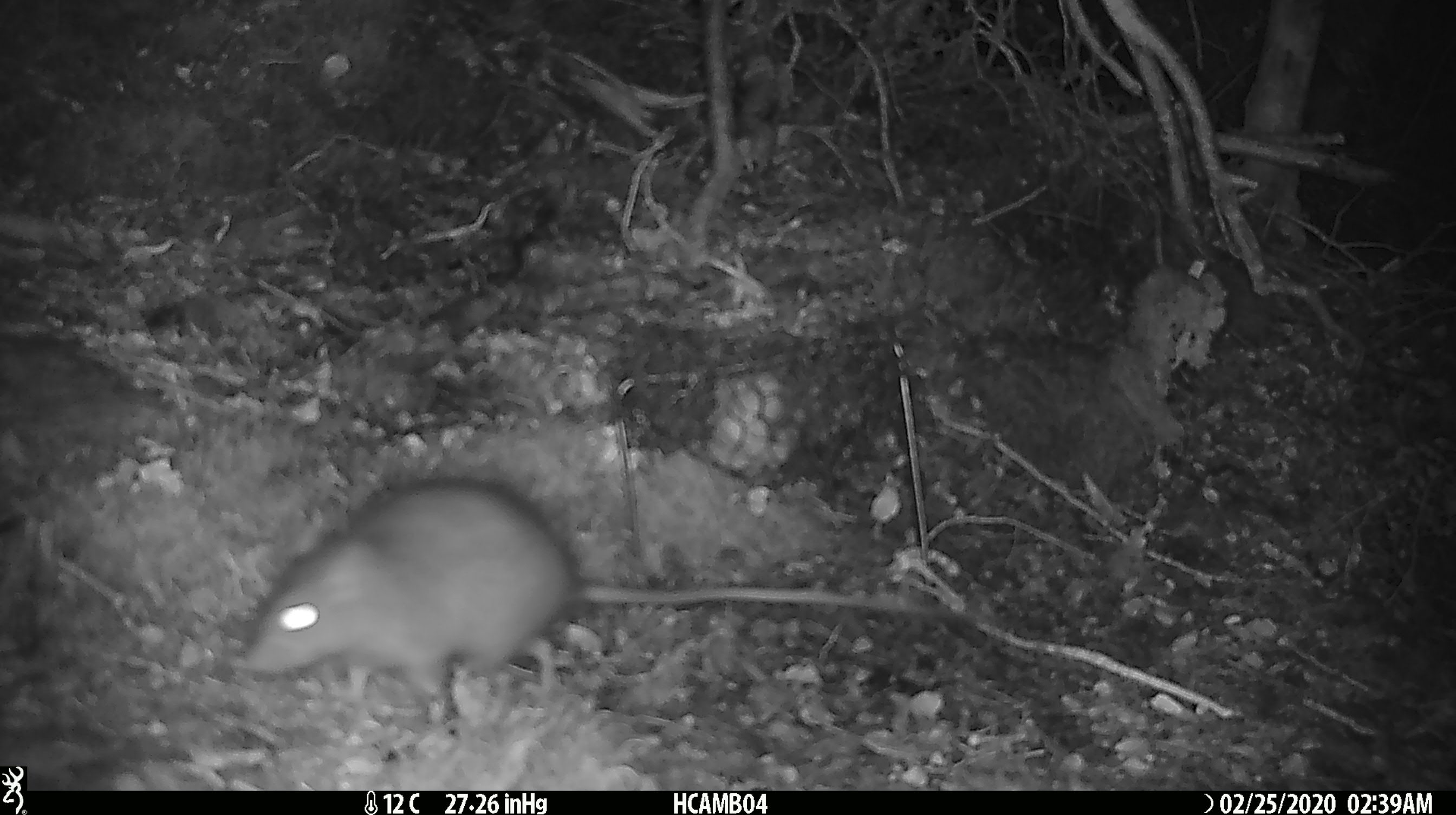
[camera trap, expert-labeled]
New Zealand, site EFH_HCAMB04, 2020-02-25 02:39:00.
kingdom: Animalia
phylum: Chordata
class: Mammalia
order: Rodentia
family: Muridae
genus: Rattus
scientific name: Rattus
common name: rat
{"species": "rat (Rattus)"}